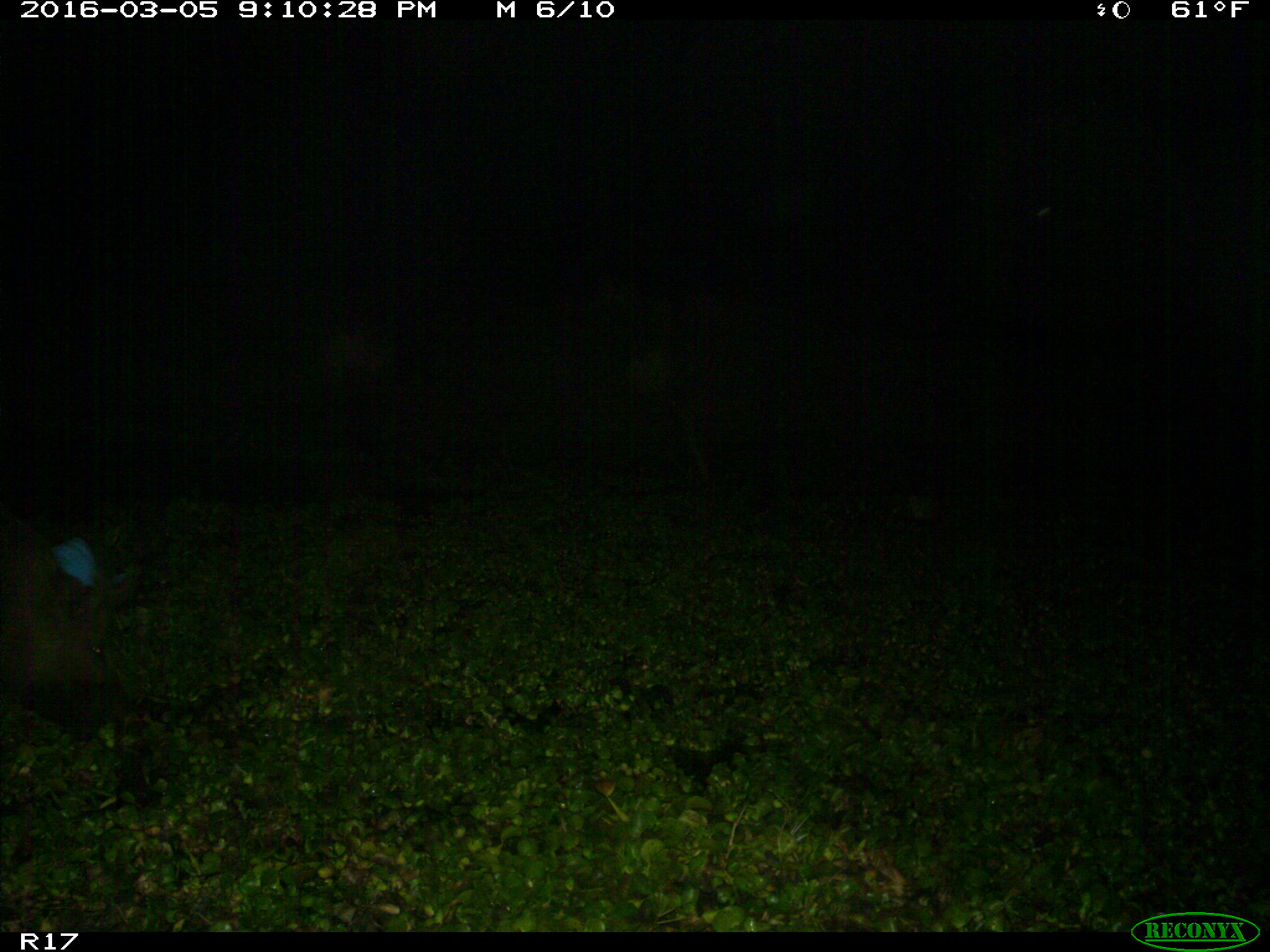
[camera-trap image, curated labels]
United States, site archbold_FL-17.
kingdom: Animalia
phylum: Chordata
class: Mammalia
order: Artiodactyla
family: Suidae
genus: Sus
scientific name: Sus scrofa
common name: wild boar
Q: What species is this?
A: Sus scrofa (wild boar).